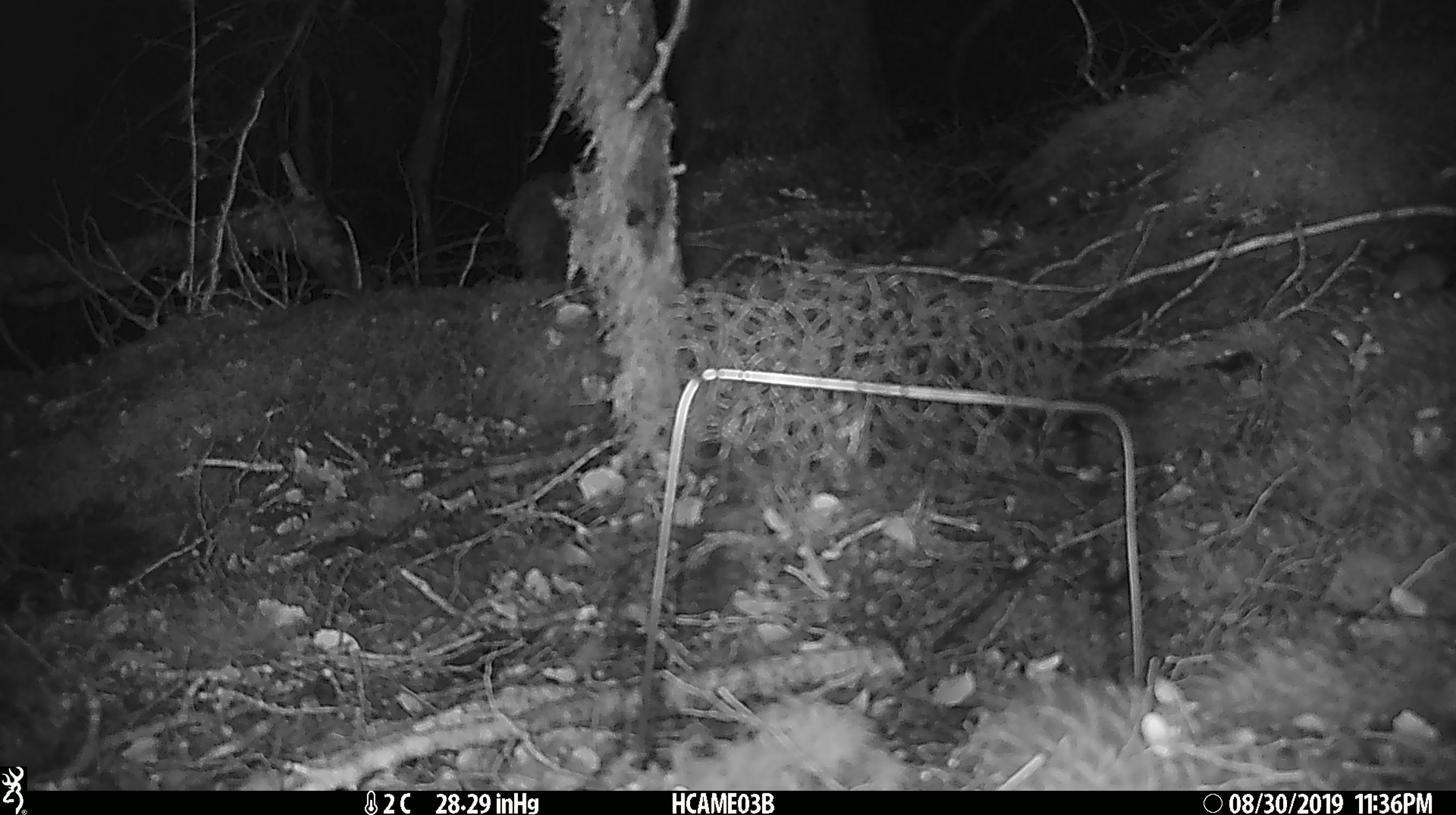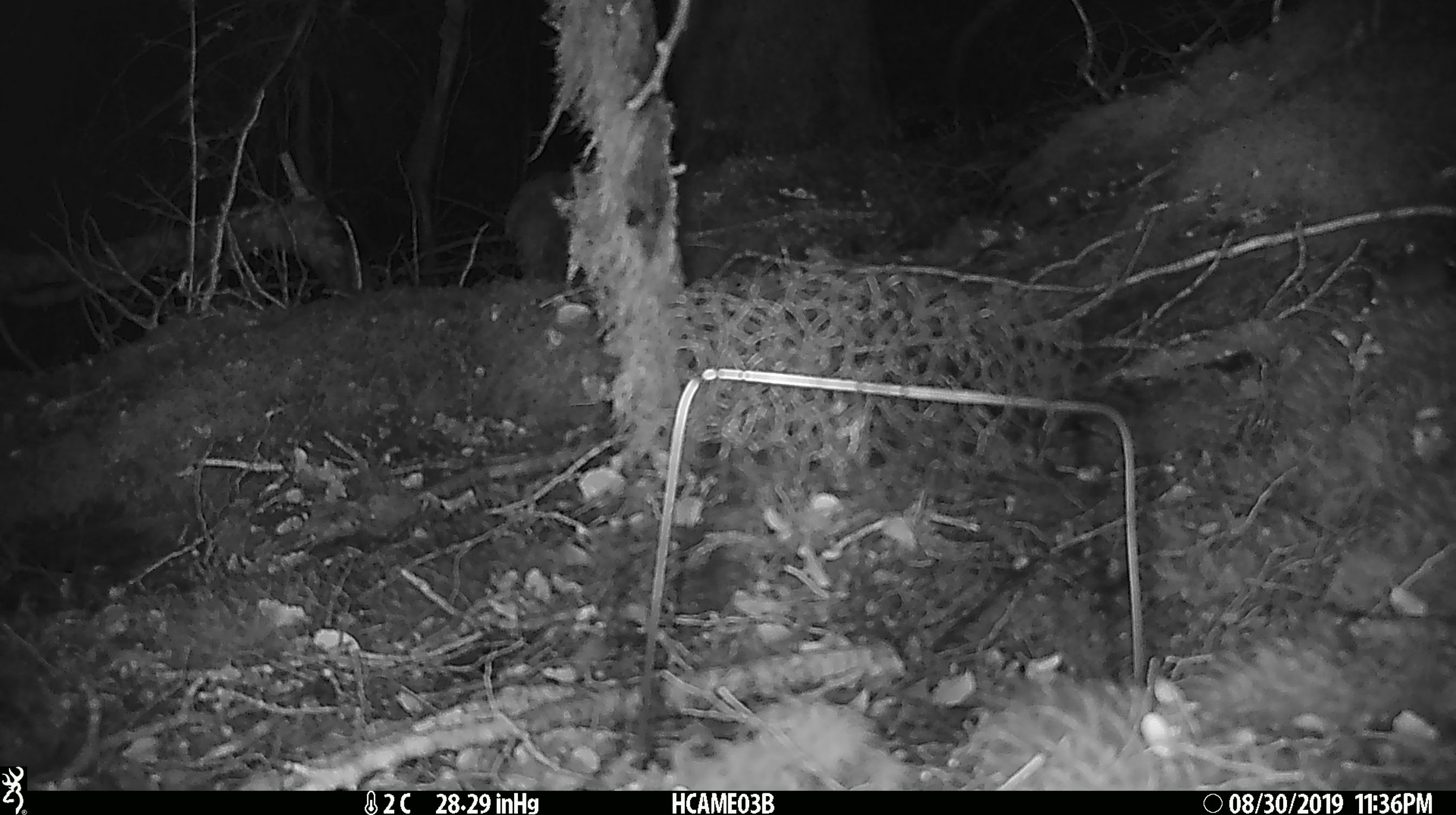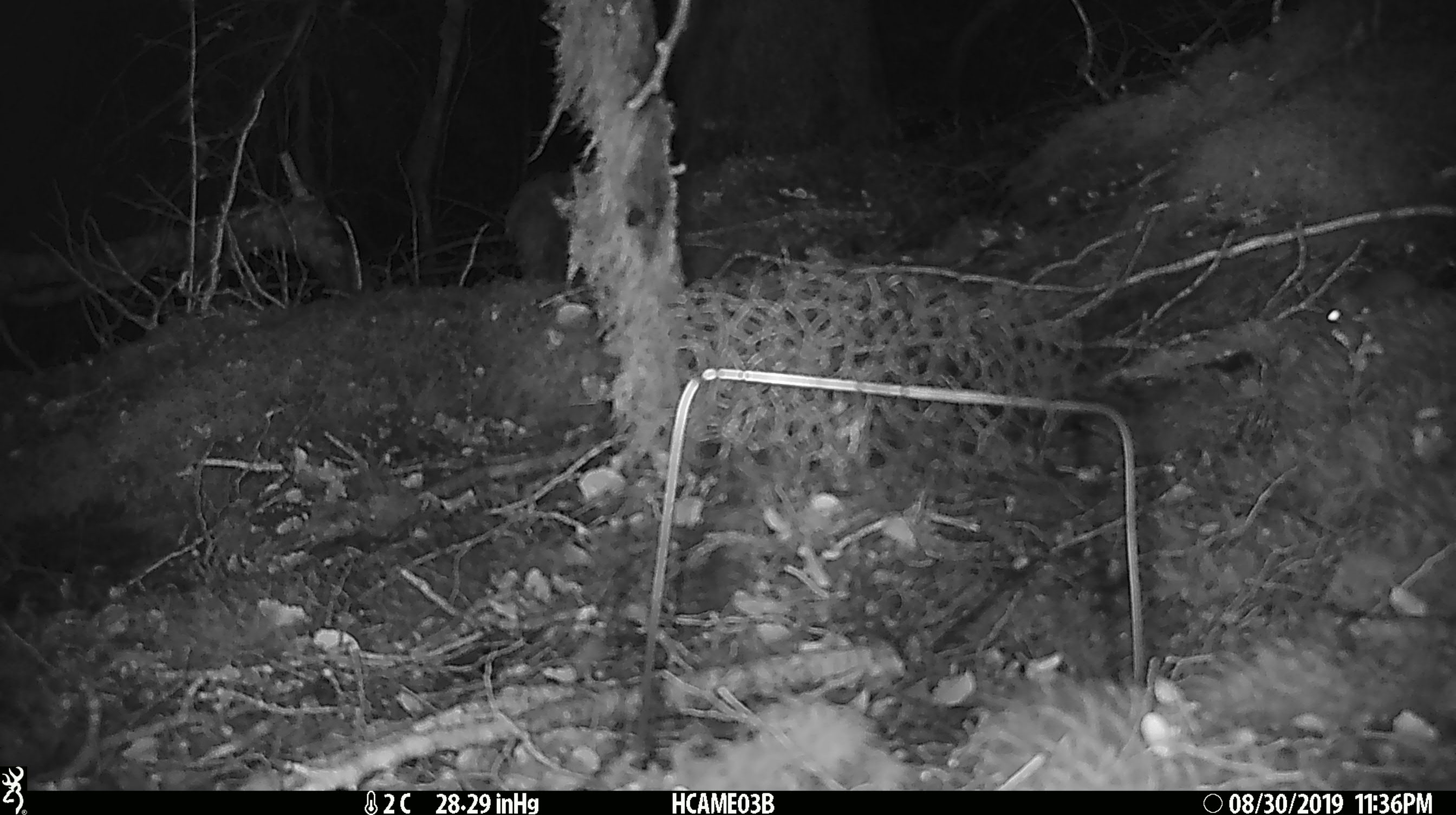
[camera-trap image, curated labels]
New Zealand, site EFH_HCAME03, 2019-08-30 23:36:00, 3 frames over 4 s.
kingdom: Animalia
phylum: Chordata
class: Mammalia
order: Rodentia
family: Muridae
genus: Mus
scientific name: Mus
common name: mouse